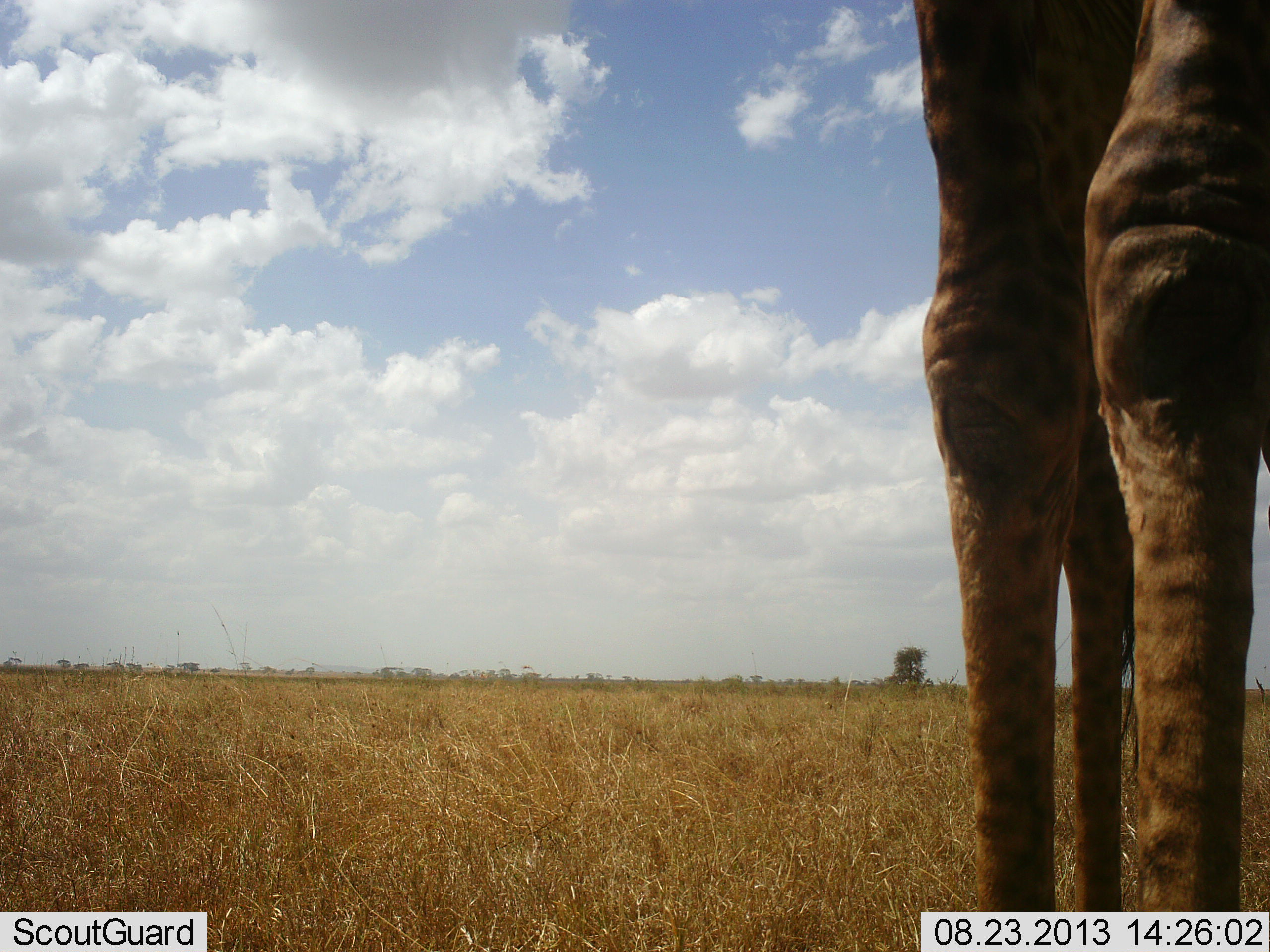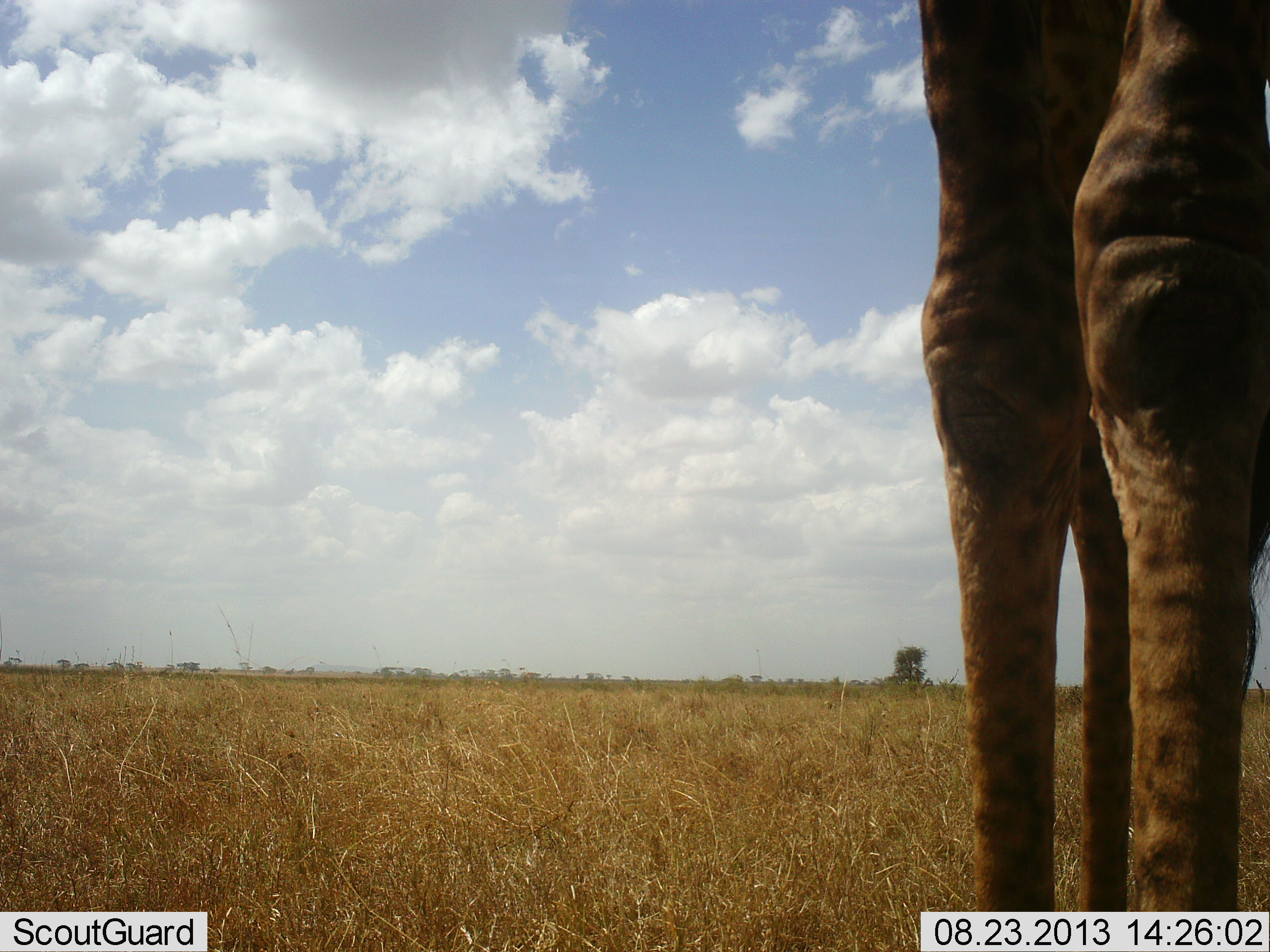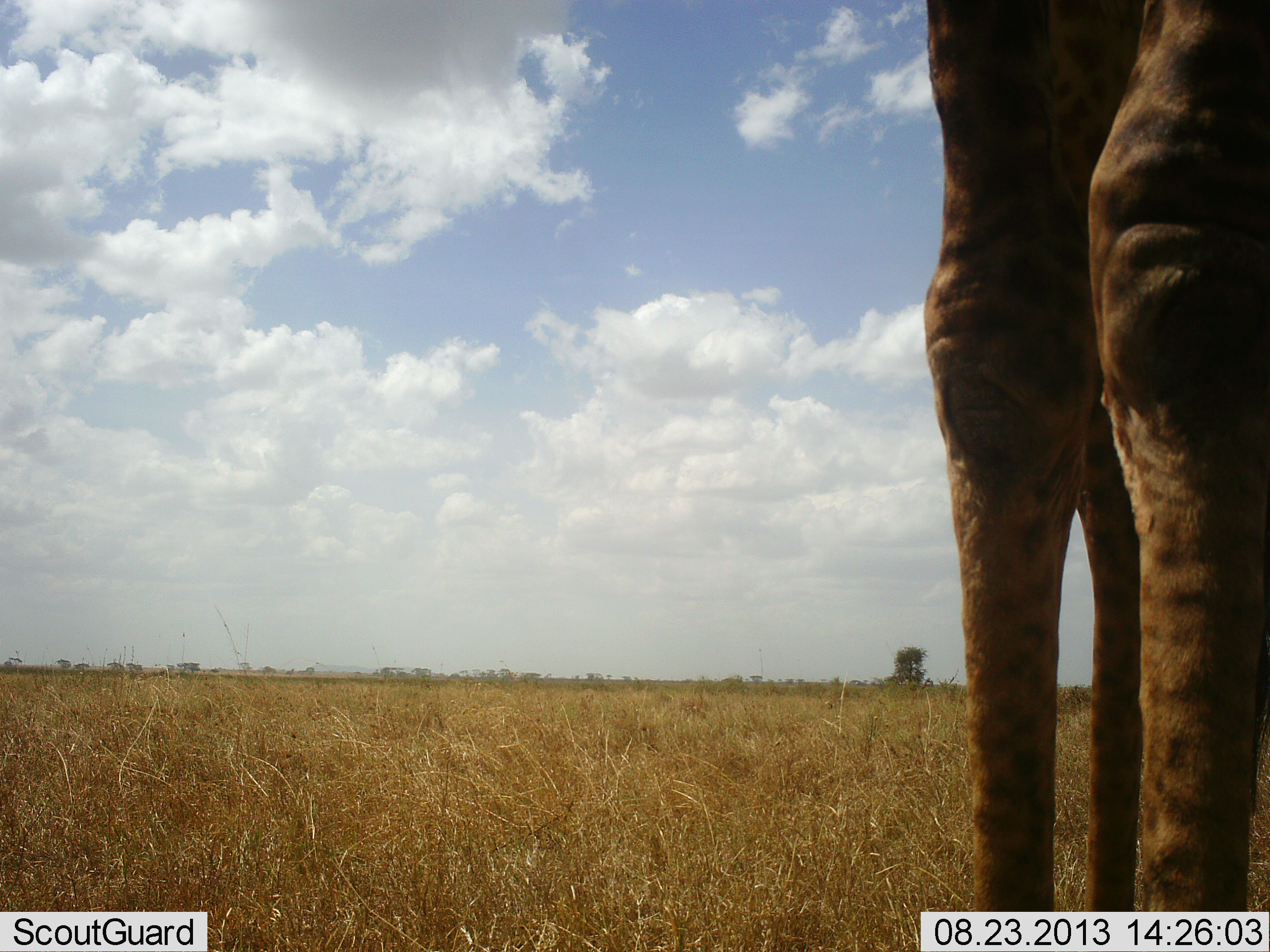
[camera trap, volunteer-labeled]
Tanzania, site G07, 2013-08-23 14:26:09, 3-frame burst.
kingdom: Animalia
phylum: Chordata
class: Mammalia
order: Artiodactyla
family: Giraffidae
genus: Giraffa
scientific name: Giraffa camelopardalis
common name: giraffe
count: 1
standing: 100%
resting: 0%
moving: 0%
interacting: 0%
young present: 0%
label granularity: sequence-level